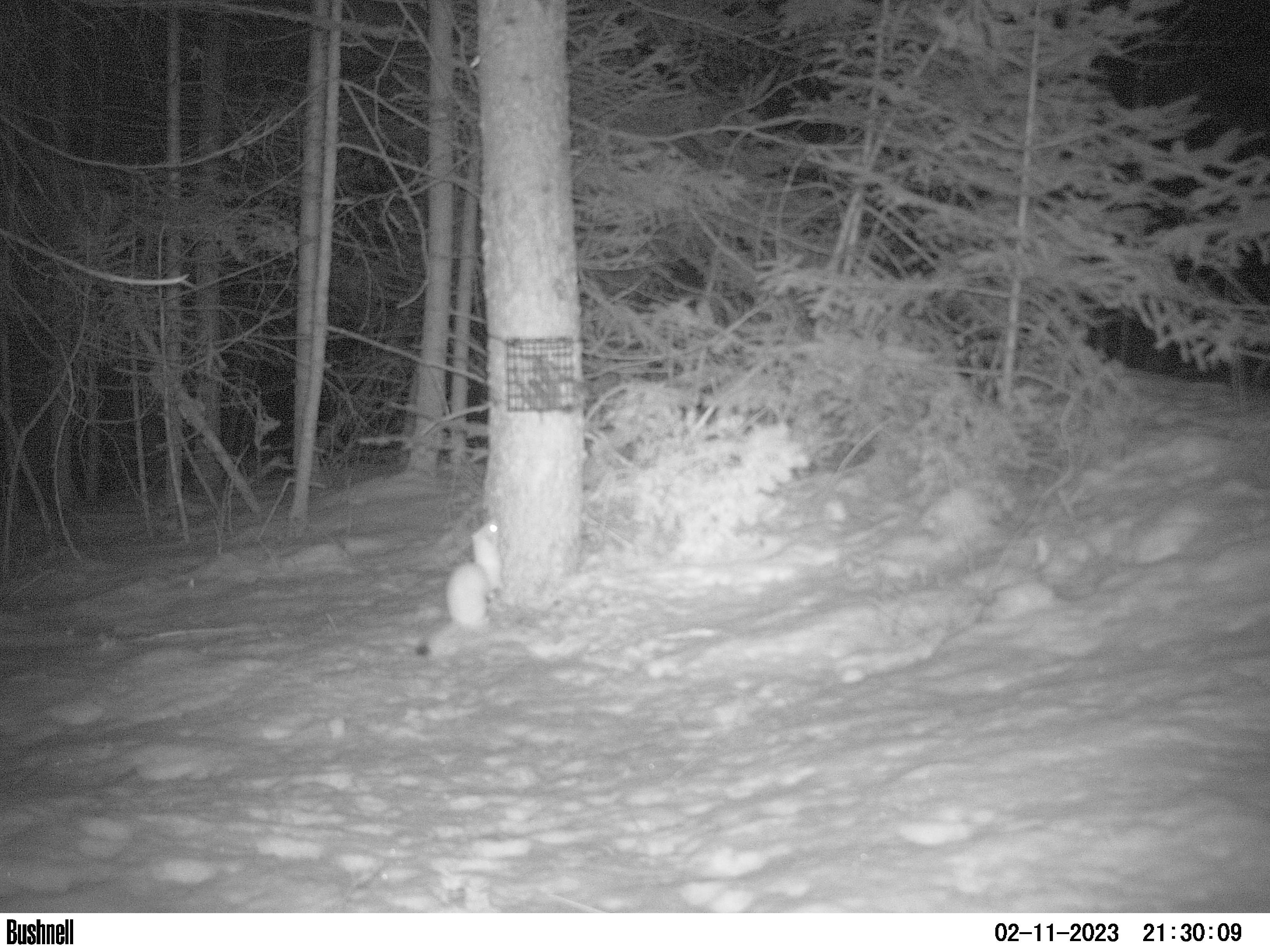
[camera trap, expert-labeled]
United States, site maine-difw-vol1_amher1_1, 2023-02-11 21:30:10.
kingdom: Animalia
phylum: Chordata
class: Mammalia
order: Carnivora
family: Mustelidae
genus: Neogale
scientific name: Neogale frenata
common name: long-tailed weasel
Long-tailed weasel (Neogale frenata).